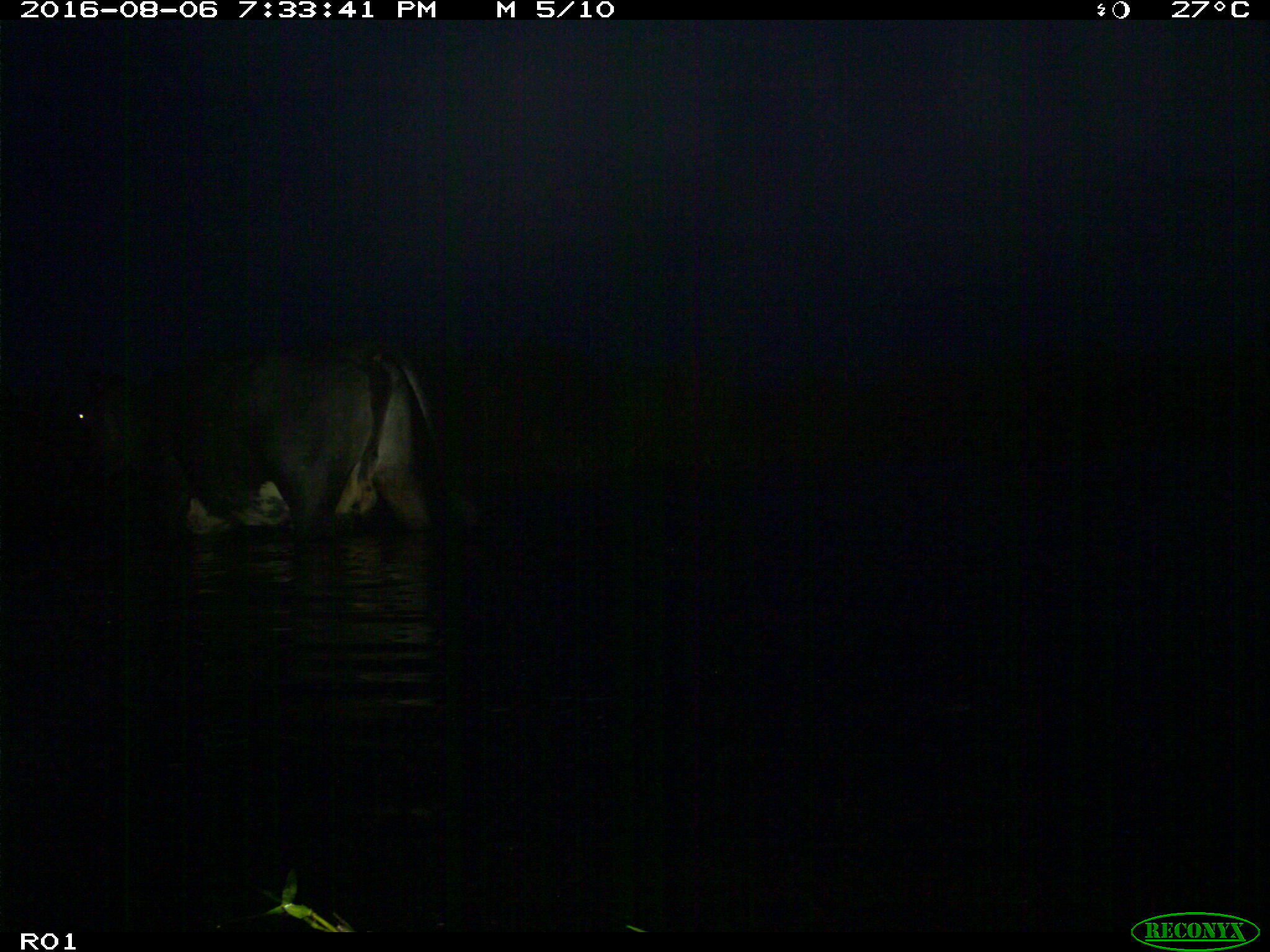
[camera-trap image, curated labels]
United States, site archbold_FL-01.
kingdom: Animalia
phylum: Chordata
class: Mammalia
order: Artiodactyla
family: Bovidae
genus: Bos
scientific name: Bos taurus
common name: domestic cow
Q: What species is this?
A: Bos taurus (domestic cow).